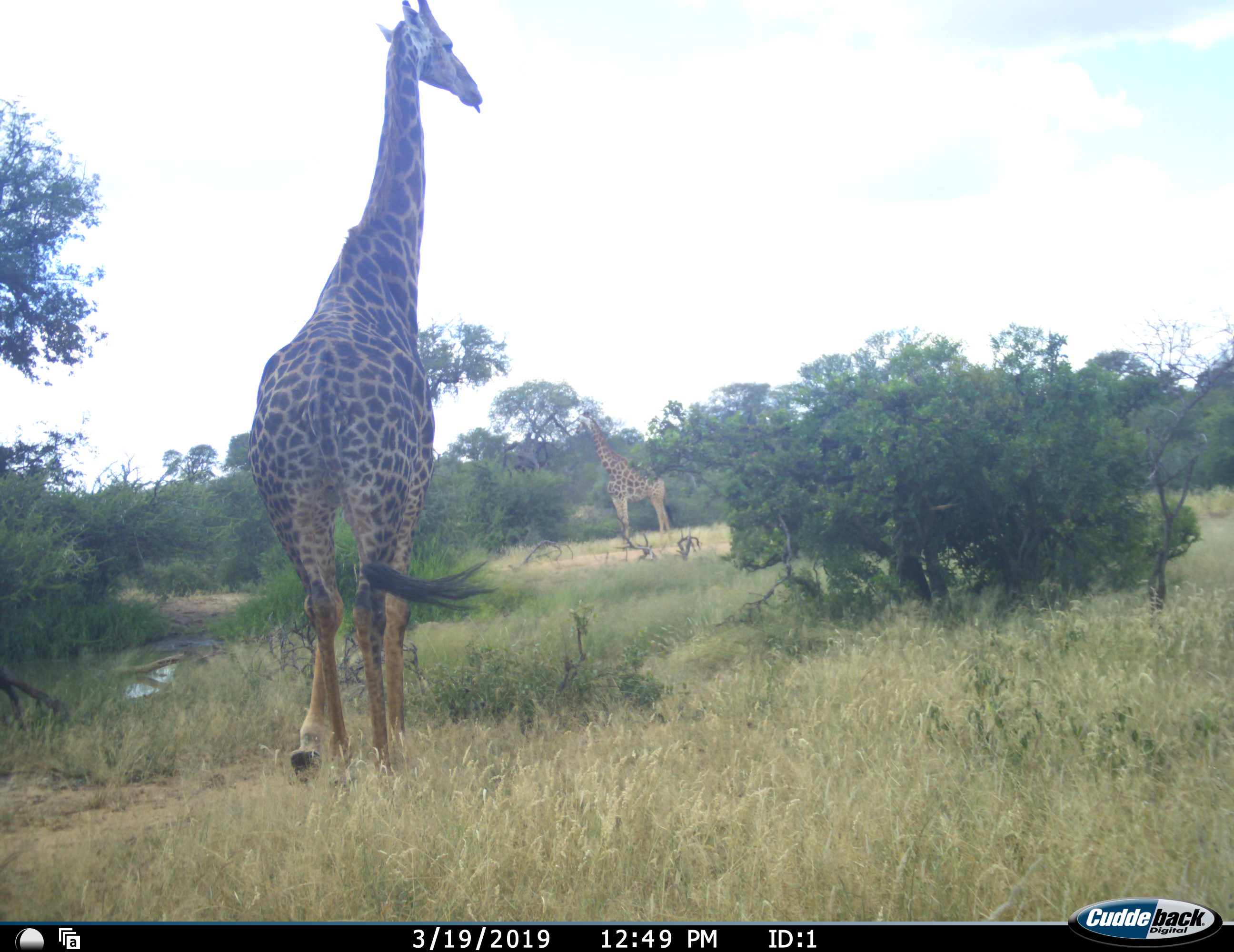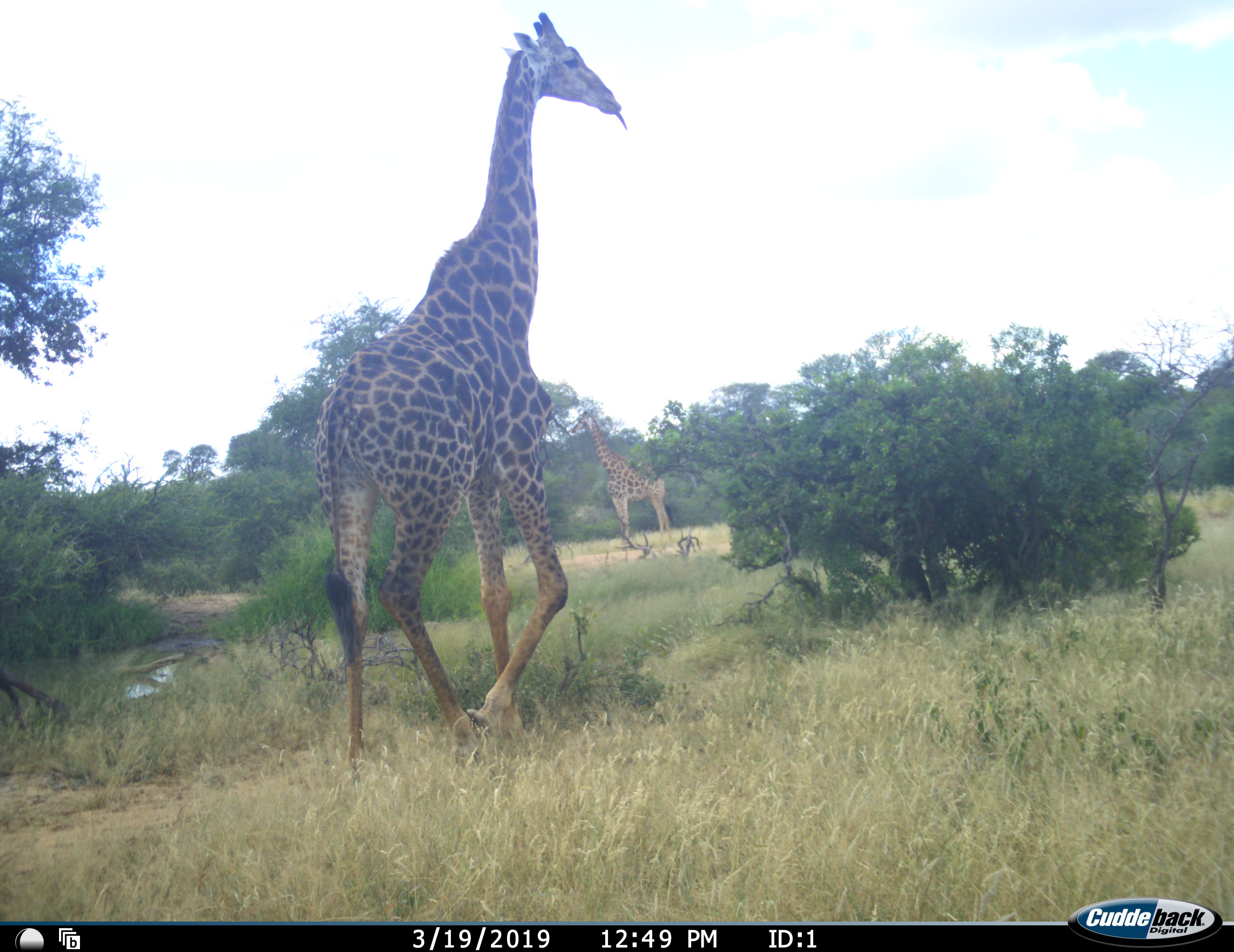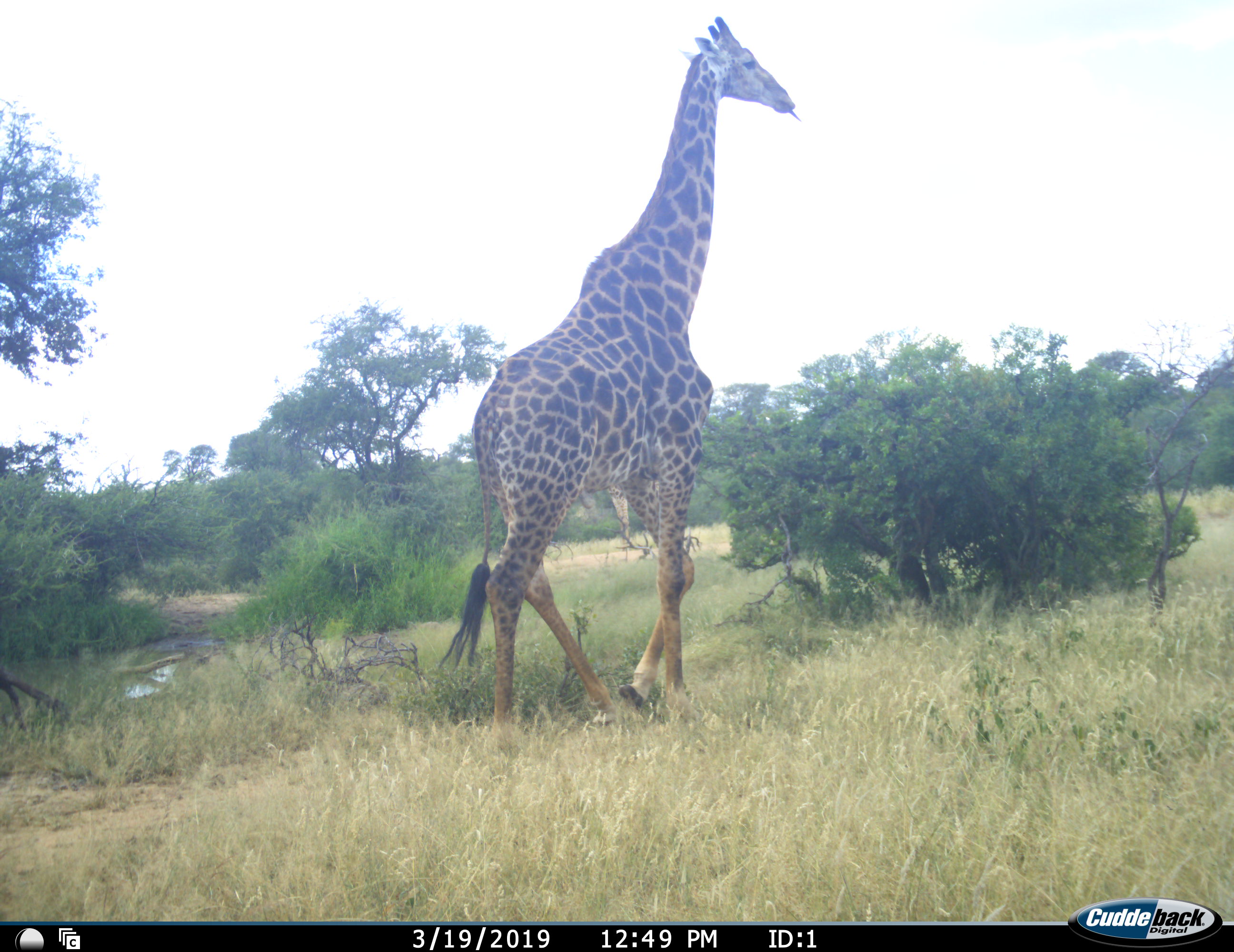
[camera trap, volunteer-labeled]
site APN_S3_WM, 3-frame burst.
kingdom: Animalia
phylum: Chordata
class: Mammalia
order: Artiodactyla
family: Giraffidae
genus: Giraffa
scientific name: Giraffa camelopardalis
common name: giraffe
Giraffe (Giraffa camelopardalis), count 2. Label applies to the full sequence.